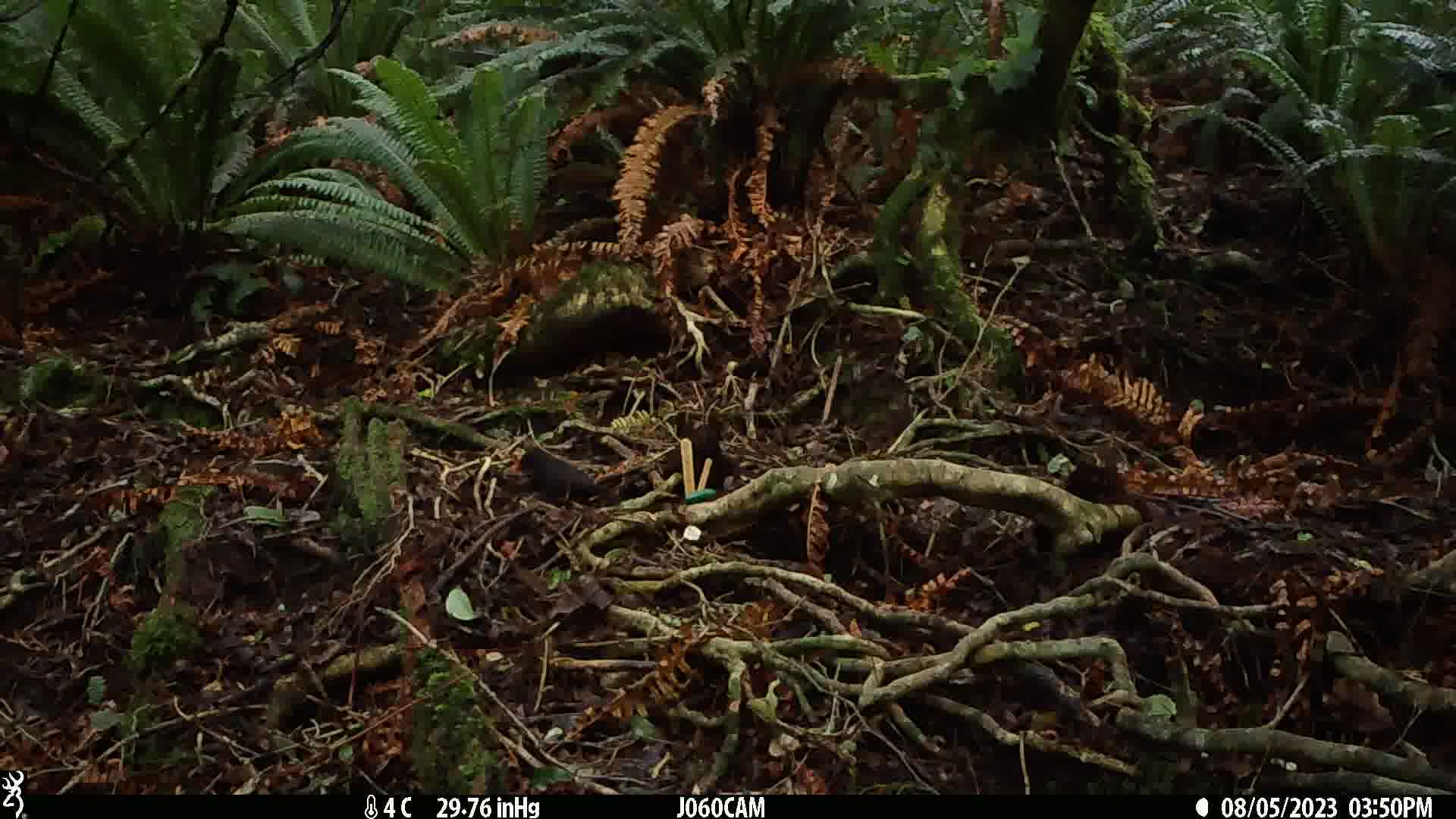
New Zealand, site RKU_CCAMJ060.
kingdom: Animalia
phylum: Chordata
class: Aves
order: Passeriformes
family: Turdidae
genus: Turdus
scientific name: Turdus merula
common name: eurasian blackbird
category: blackbird